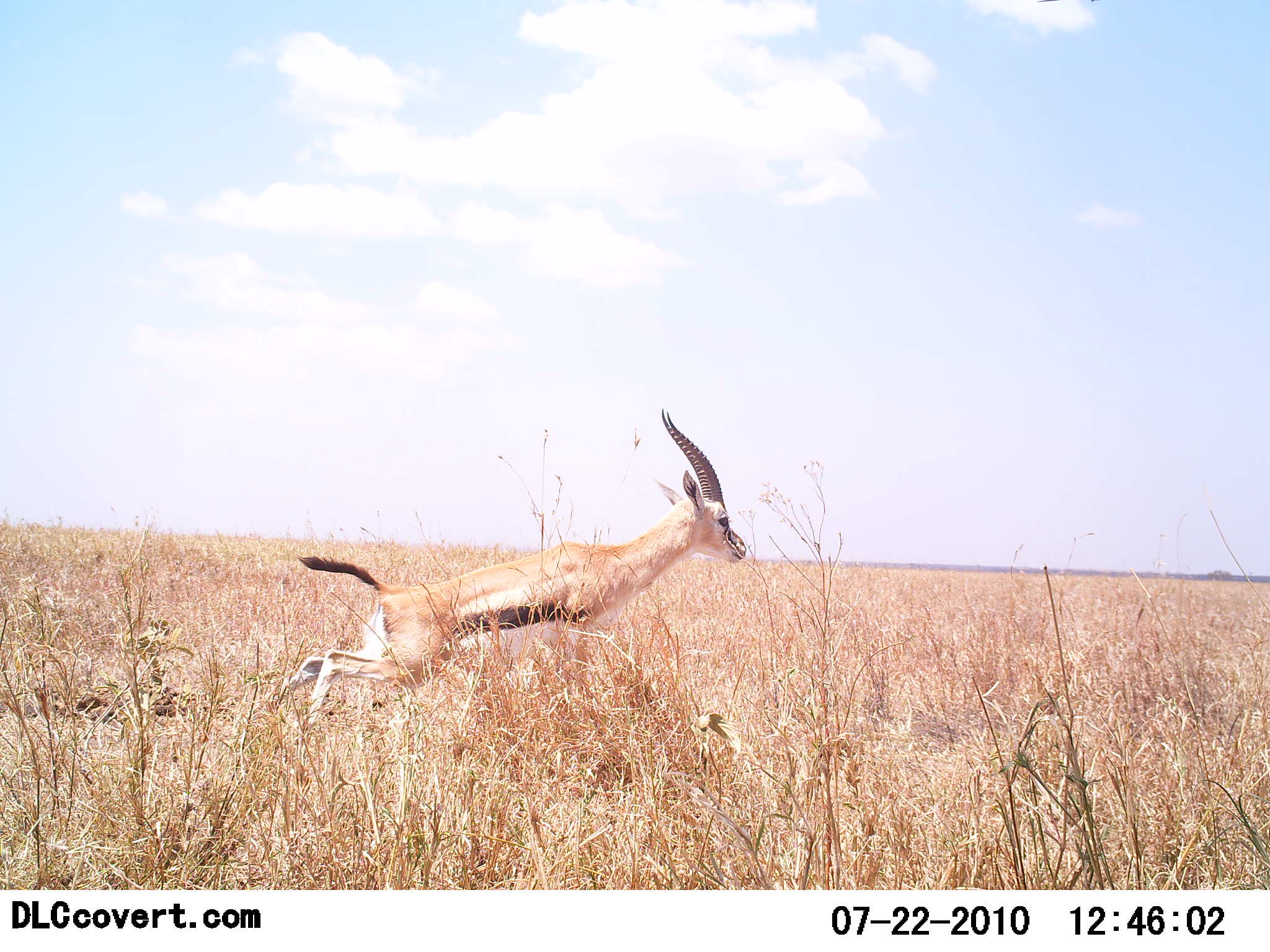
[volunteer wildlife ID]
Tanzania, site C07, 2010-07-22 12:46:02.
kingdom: Animalia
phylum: Chordata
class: Mammalia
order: Artiodactyla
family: Bovidae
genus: Eudorcas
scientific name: Eudorcas thomsonii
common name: thomson's gazelle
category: gazellethomsons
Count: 1.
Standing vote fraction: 0%.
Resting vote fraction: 0%.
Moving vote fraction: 100%.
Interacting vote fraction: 0%.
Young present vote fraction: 0%.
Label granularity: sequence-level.